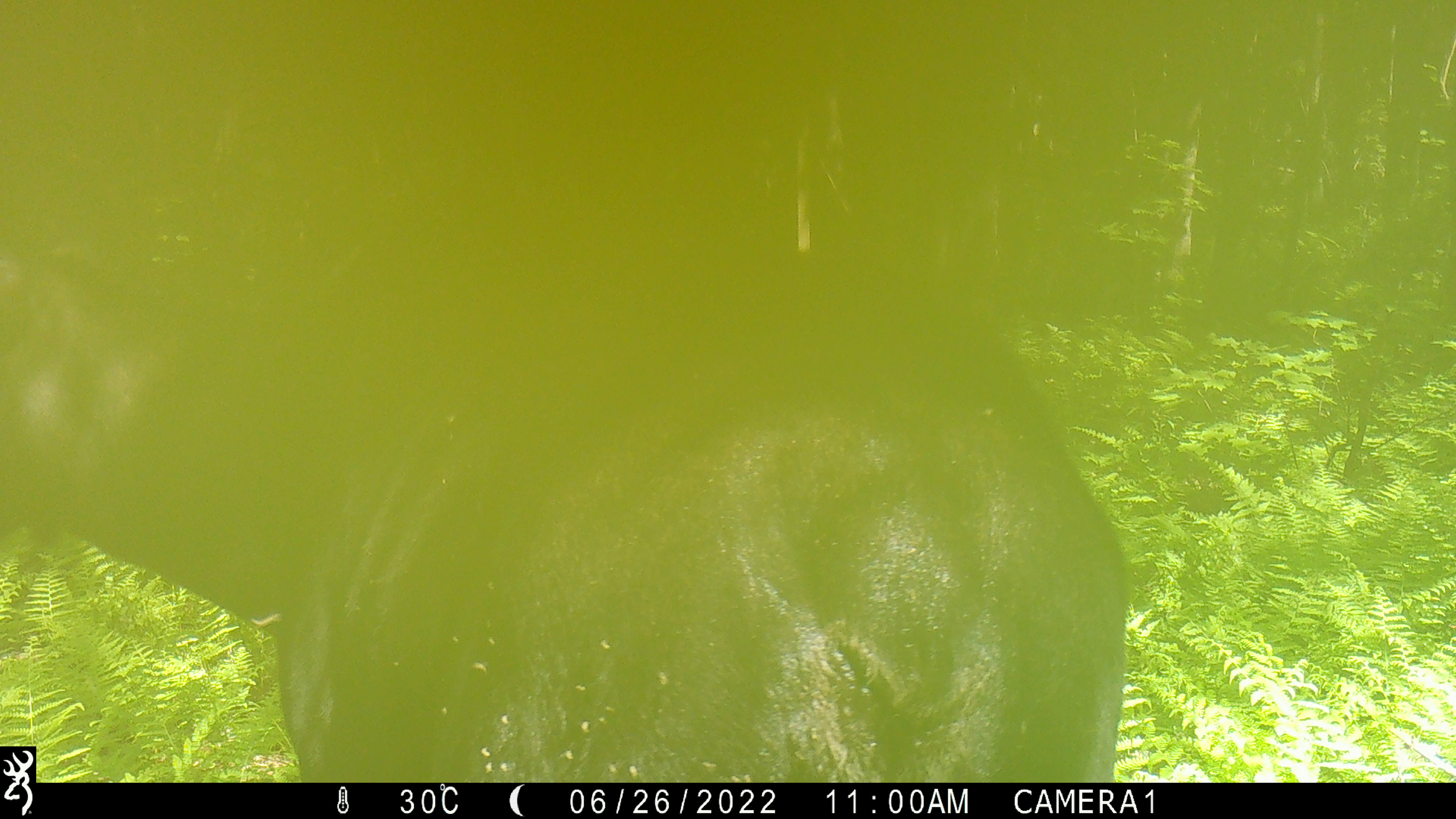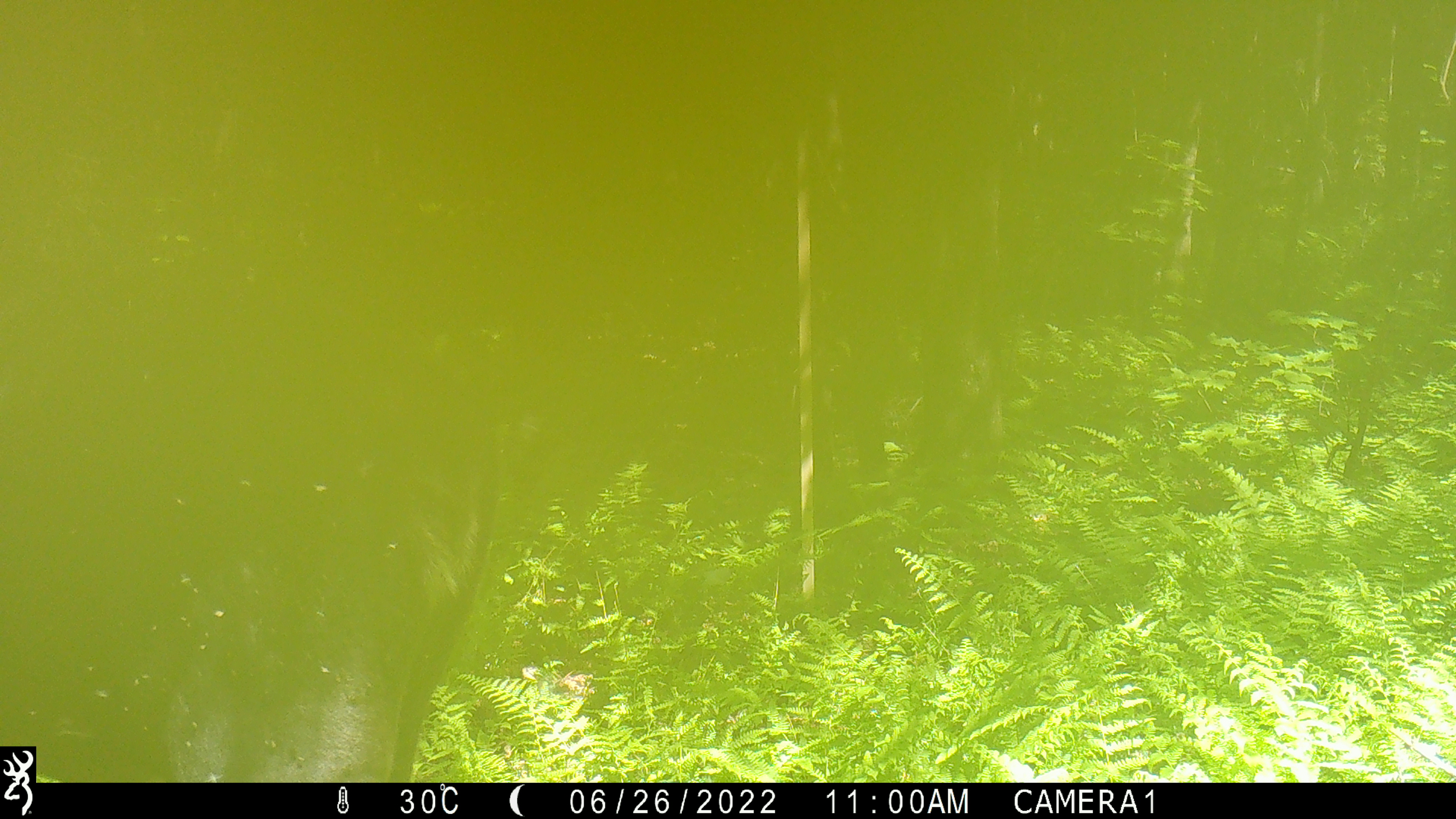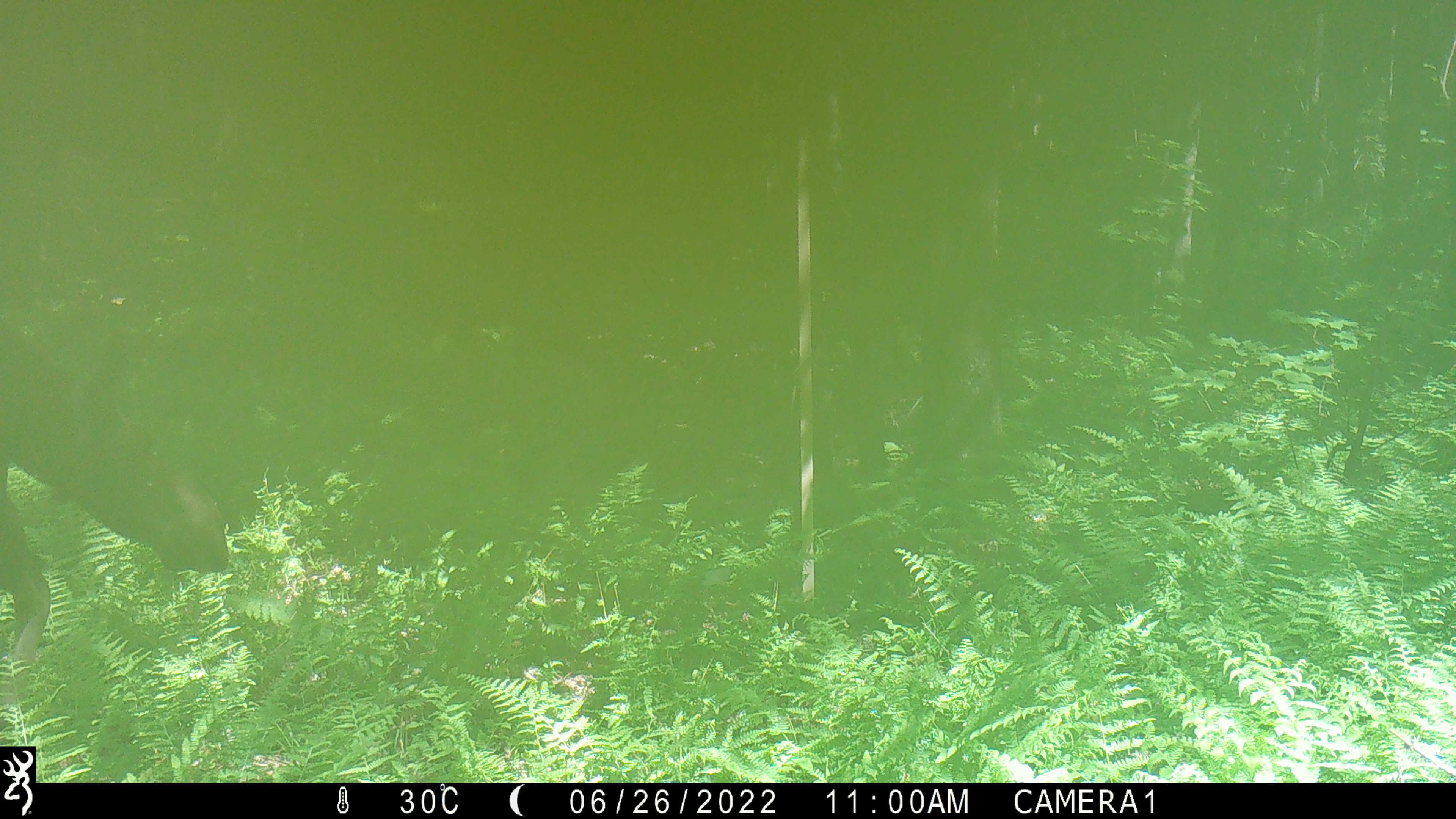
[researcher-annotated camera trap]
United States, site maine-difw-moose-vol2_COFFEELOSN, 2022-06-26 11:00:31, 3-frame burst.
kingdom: Animalia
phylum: Chordata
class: Mammalia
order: Artiodactyla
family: Cervidae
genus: Alces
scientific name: Alces alces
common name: moose